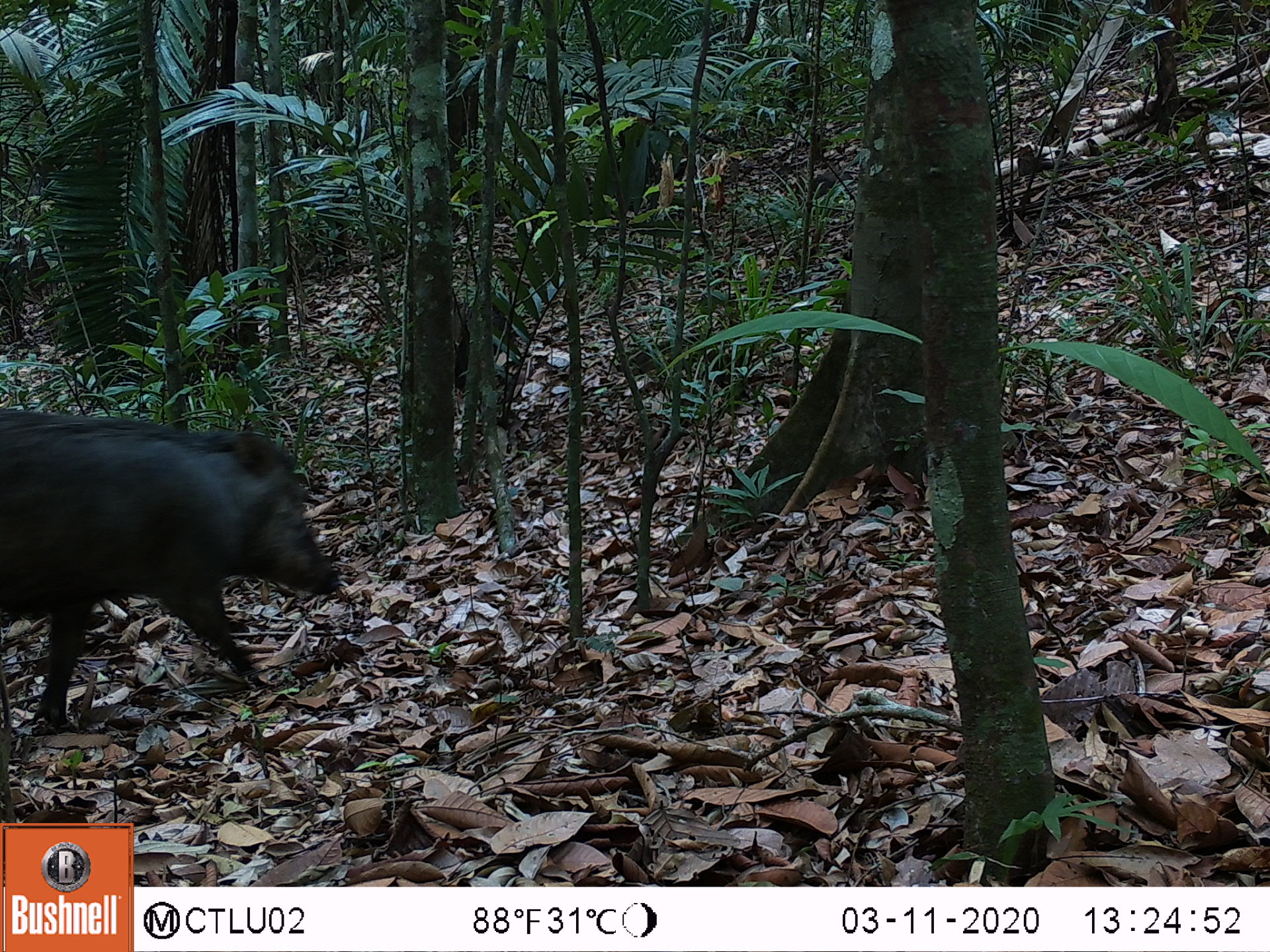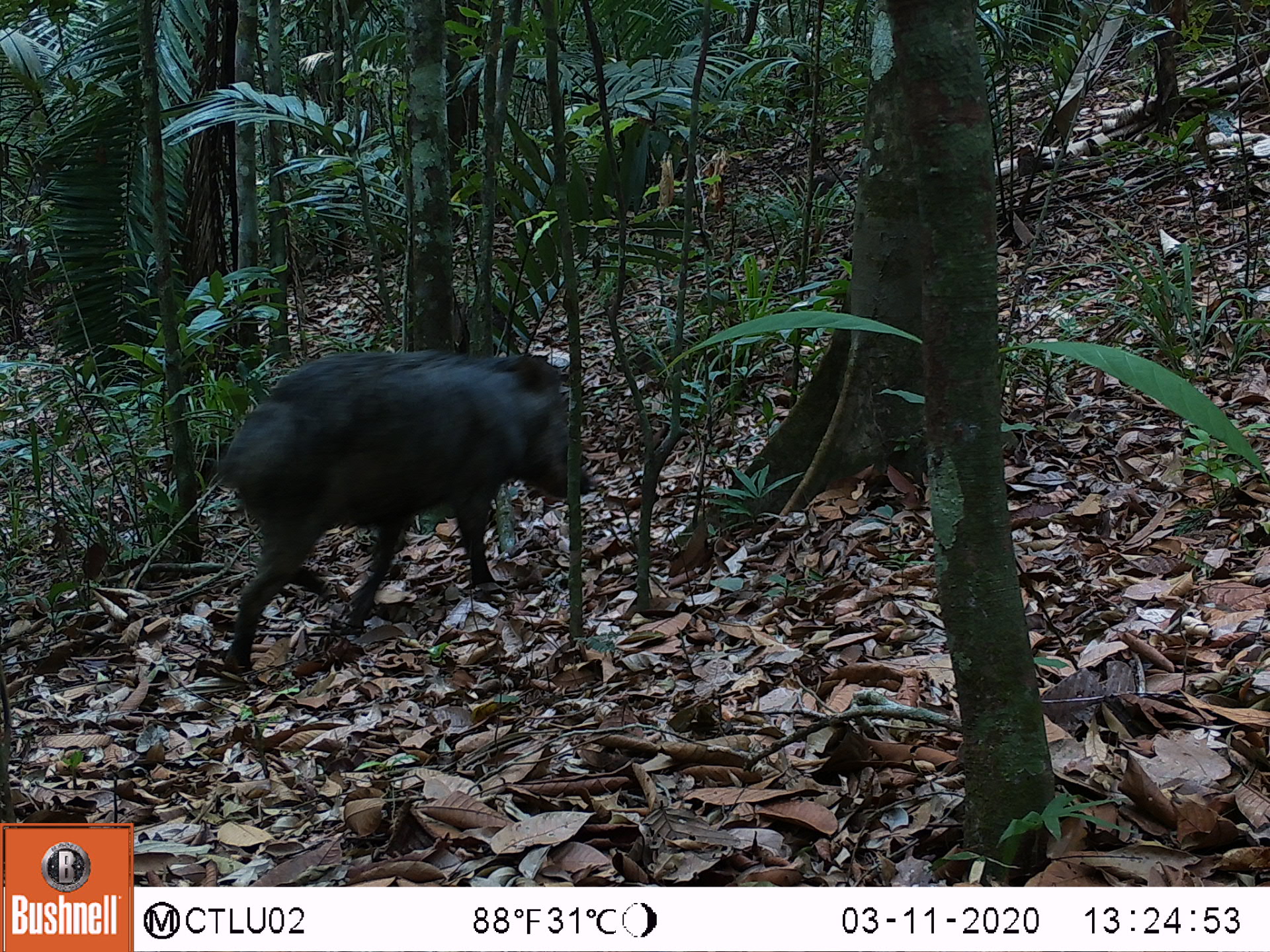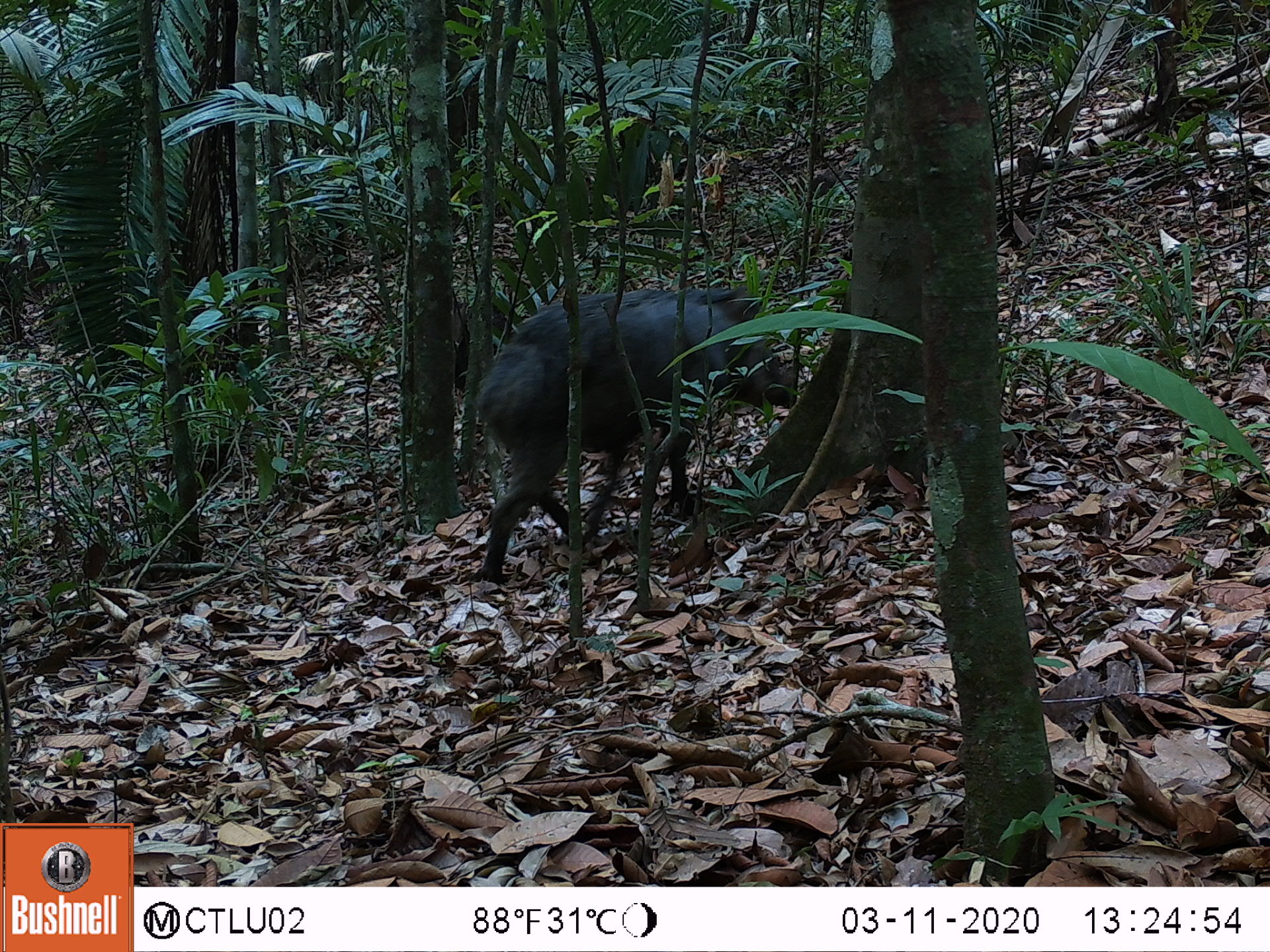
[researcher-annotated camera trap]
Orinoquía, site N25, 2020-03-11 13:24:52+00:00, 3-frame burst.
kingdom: Animalia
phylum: Chordata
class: Mammalia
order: Artiodactyla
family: Tayassuidae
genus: Tayassu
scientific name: Tayassu pecari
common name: white-lipped peccary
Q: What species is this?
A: White-lipped peccary (Tayassu pecari).